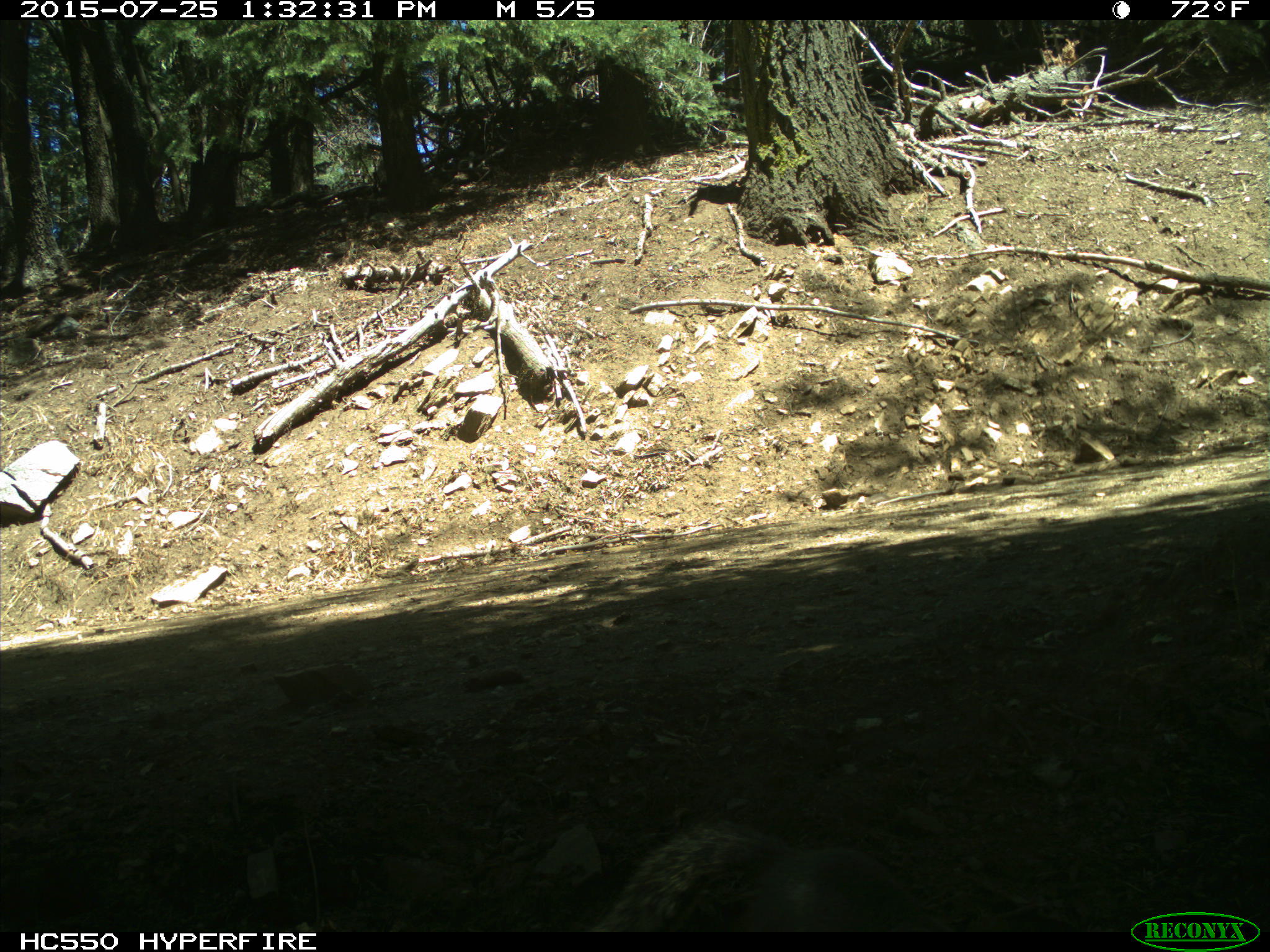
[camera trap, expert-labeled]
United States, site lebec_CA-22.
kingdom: Animalia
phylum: Chordata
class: Mammalia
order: Rodentia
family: Sciuridae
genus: Sciurus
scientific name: Sciurus carolinensis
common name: eastern gray squirrel